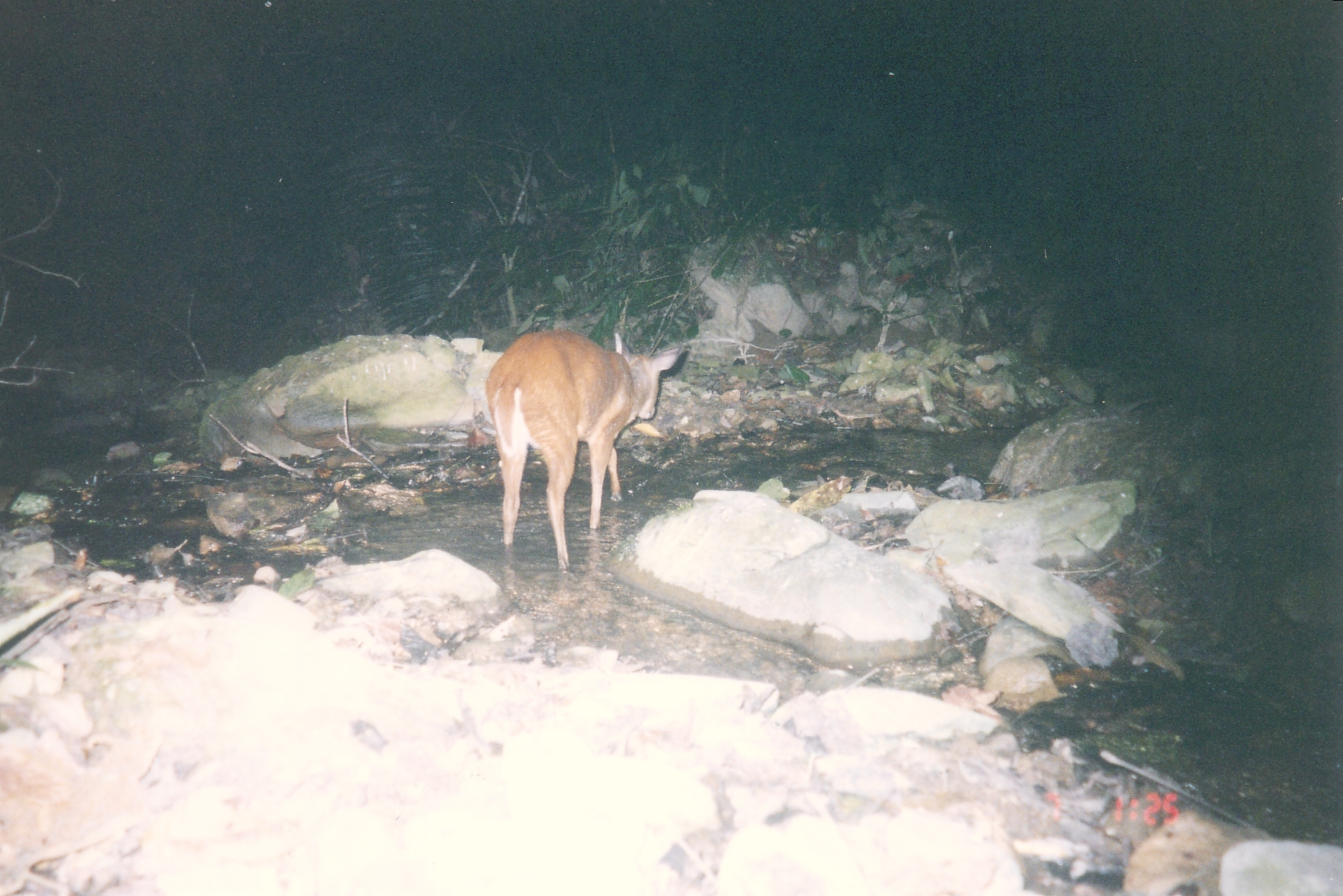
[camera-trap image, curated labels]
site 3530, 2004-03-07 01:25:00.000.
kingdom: Animalia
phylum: Chordata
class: Mammalia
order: Artiodactyla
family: Cervidae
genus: Muntiacus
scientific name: Muntiacus muntjak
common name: southern red muntjac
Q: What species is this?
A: Muntiacus muntjak (southern red muntjac).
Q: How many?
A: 1.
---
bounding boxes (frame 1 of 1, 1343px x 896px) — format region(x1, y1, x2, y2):
muntiacus muntjak: region(485, 321, 683, 568)